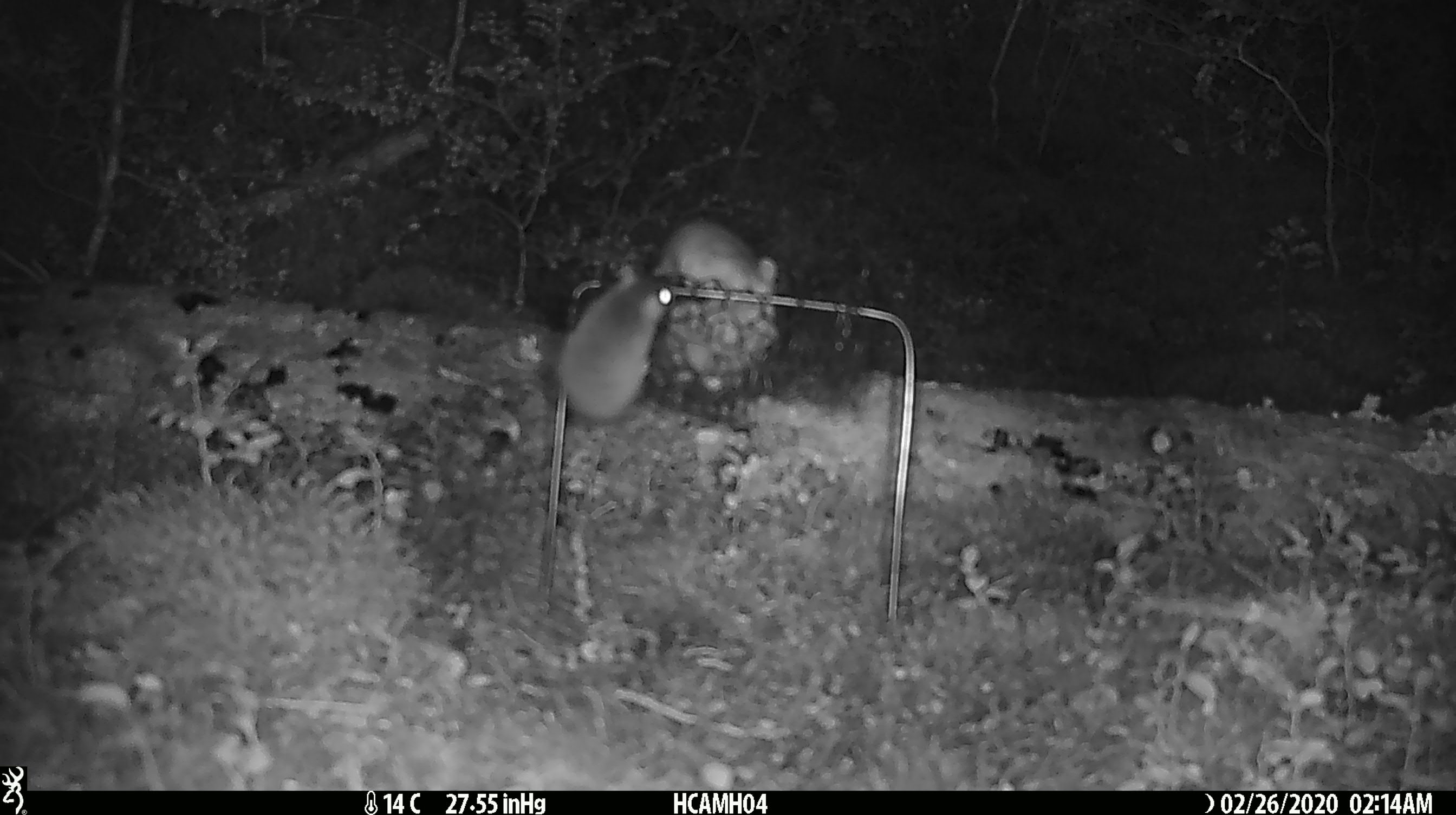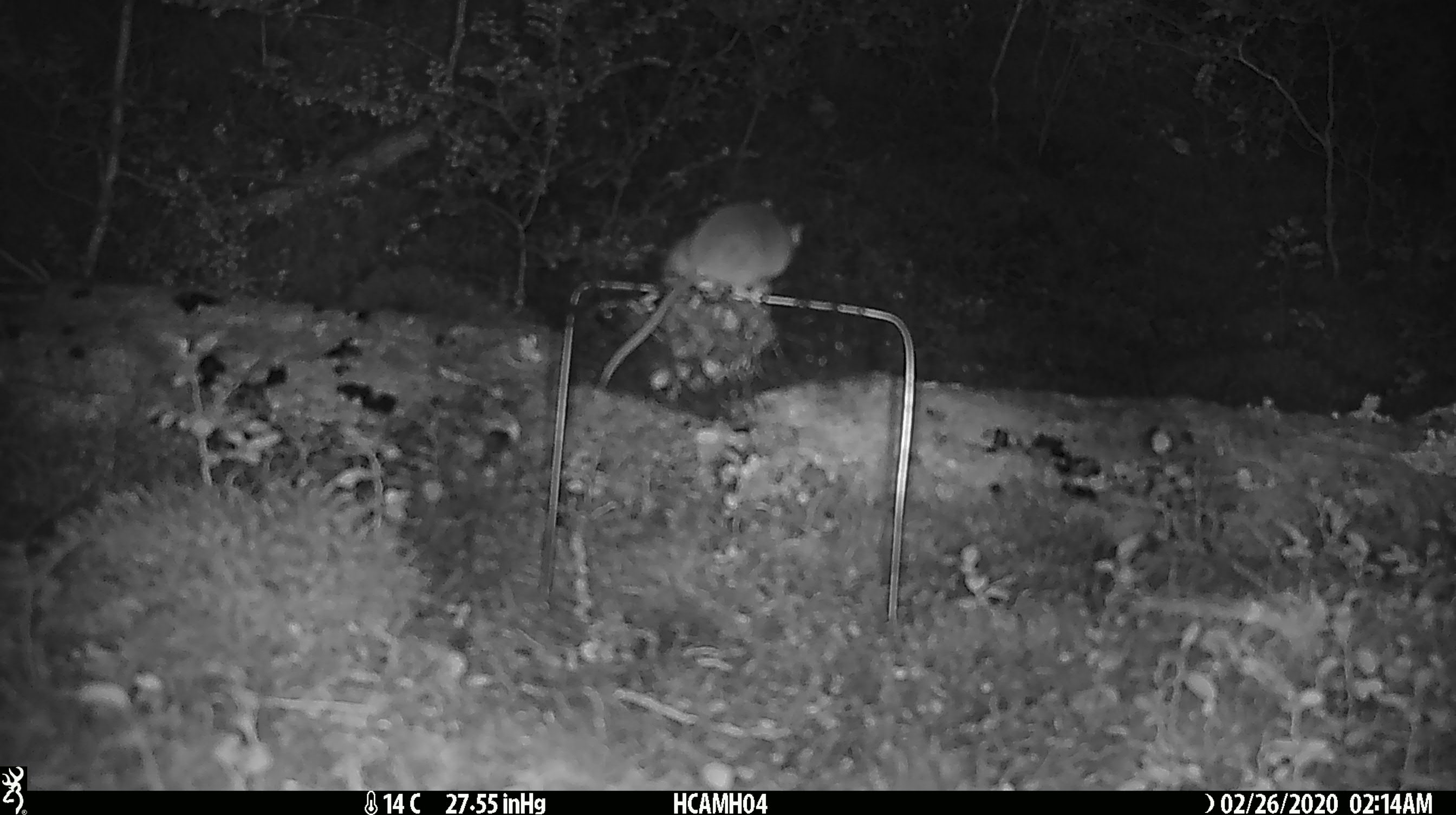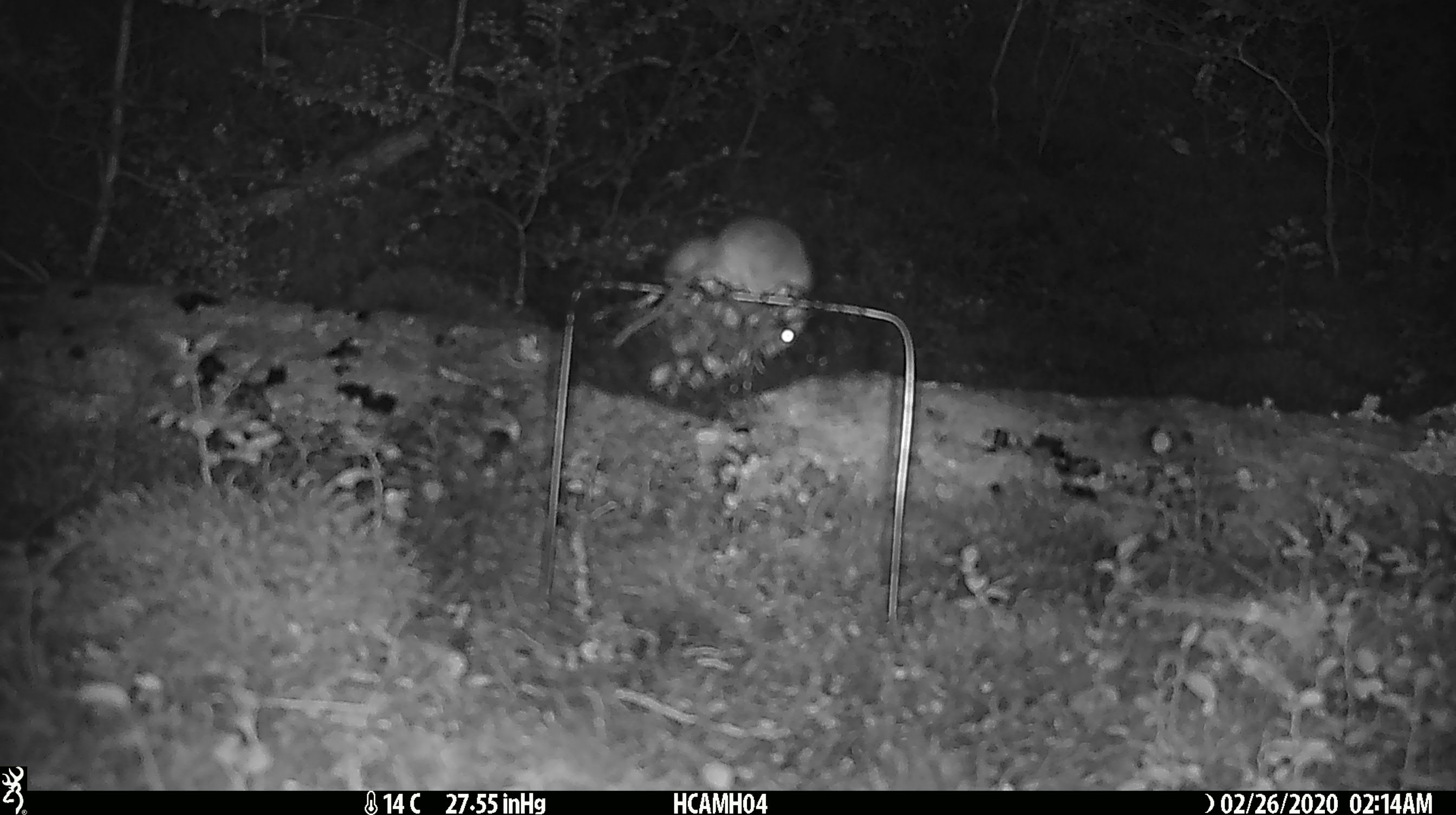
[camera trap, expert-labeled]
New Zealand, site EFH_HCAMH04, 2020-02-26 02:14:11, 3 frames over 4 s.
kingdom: Animalia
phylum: Chordata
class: Mammalia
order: Rodentia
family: Muridae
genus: Mus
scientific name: Mus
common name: mouse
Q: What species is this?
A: Mouse (Mus).